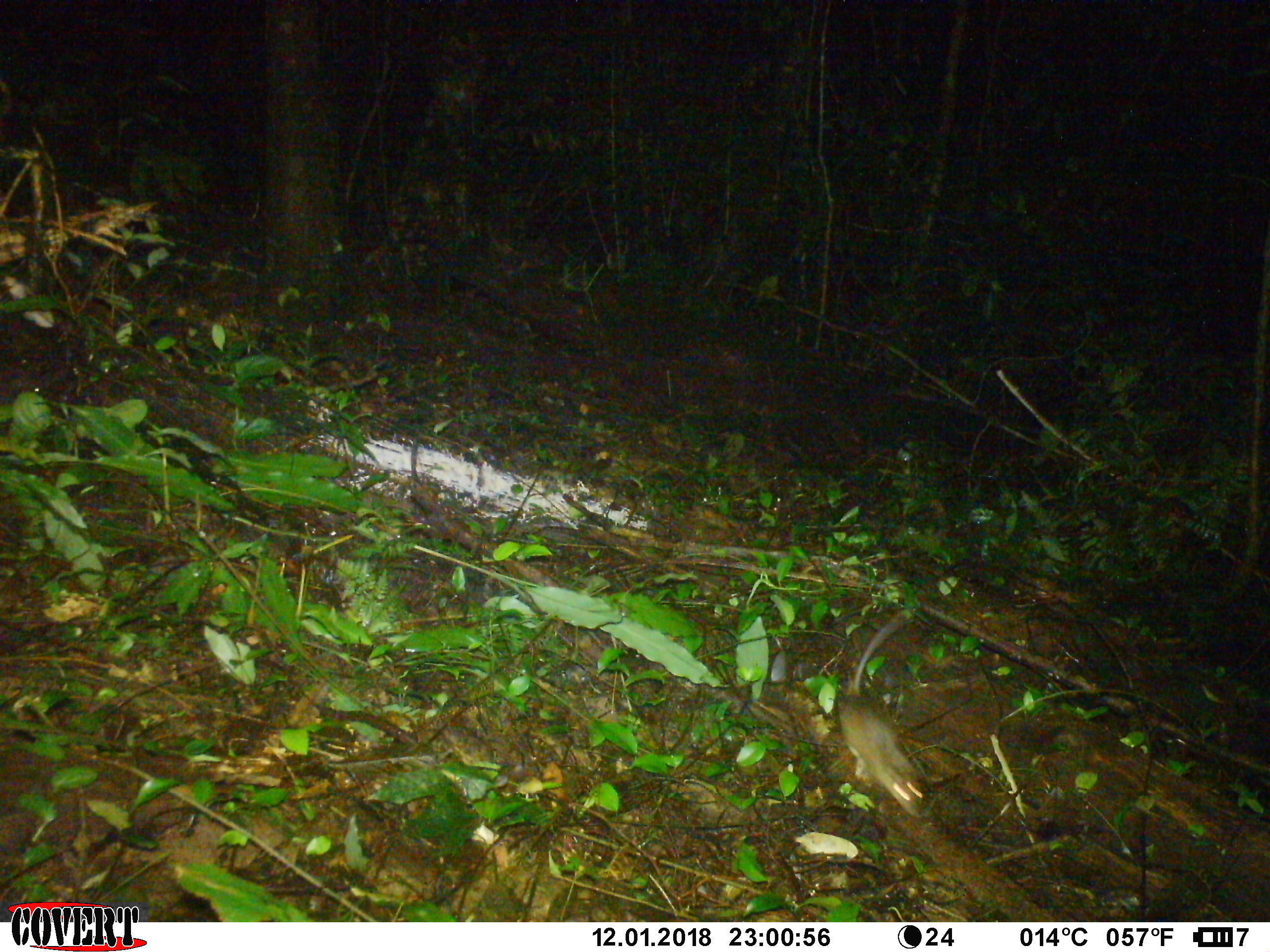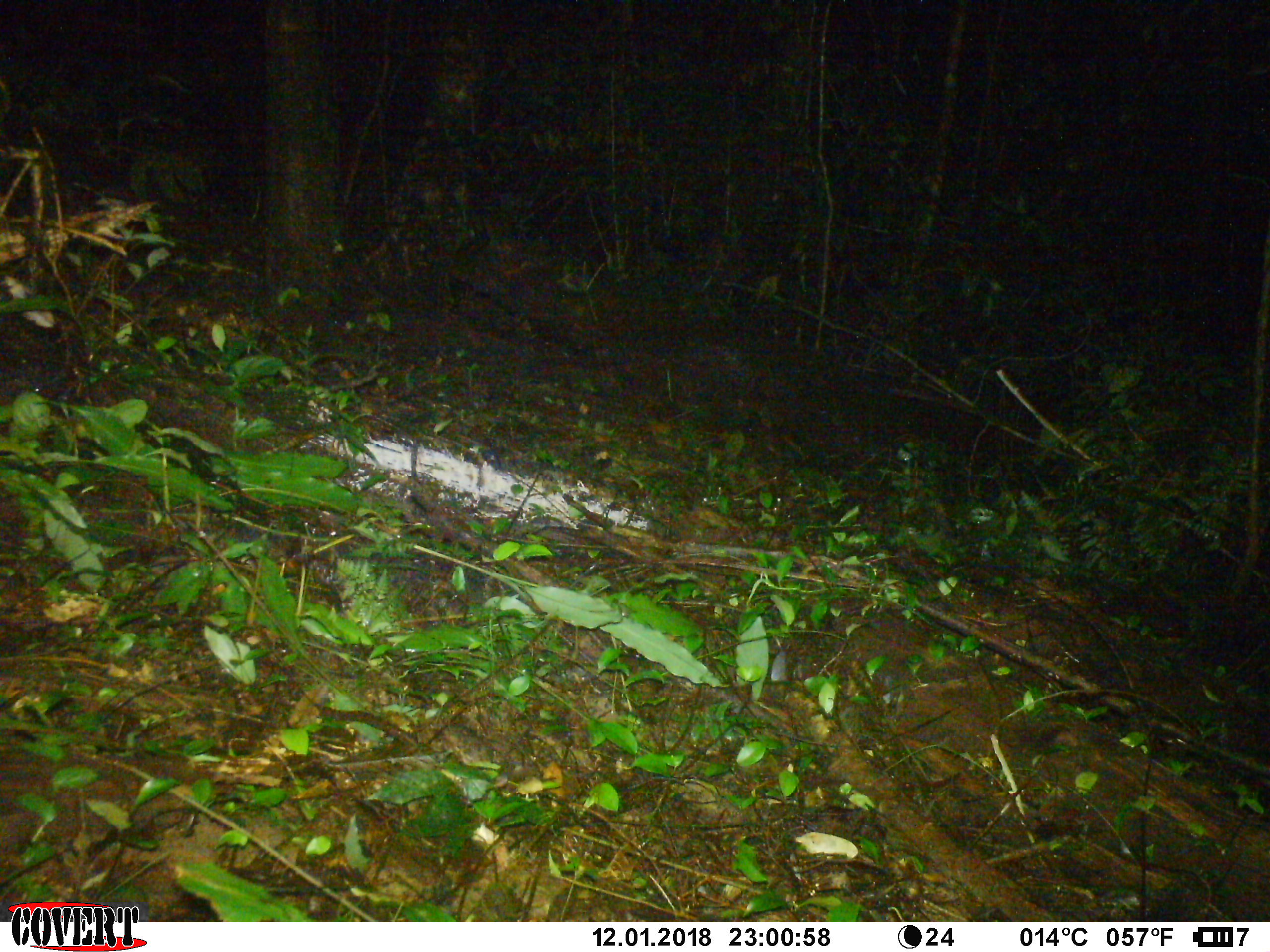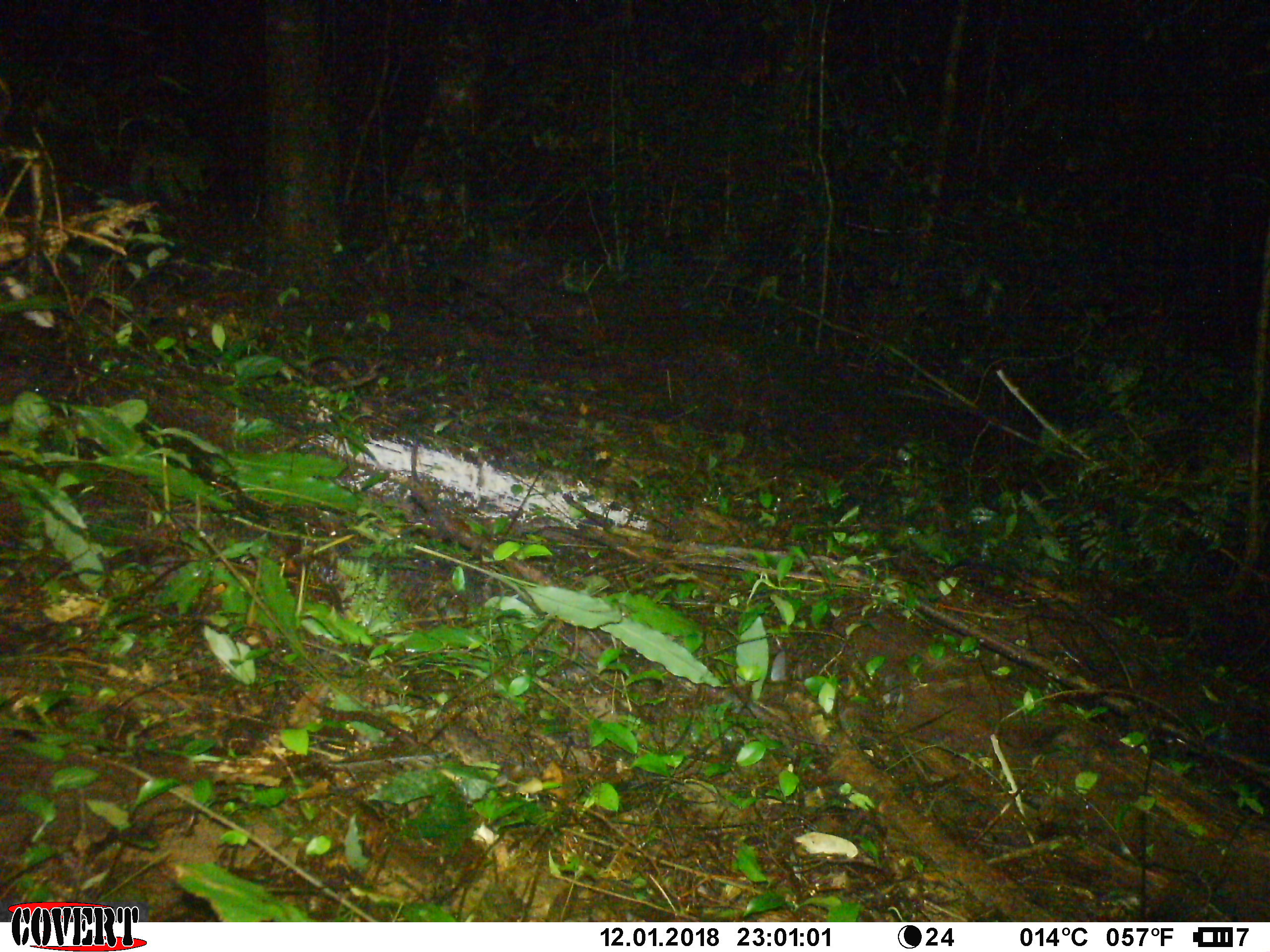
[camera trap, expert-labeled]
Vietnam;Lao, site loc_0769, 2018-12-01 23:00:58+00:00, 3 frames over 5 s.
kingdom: Animalia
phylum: Chordata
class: Mammalia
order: Rodentia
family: Muridae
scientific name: Muridae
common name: old-world mice and rats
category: unidentified murid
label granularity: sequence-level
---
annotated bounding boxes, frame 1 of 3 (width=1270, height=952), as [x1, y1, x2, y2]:
unidentified murid: [838, 613, 923, 818]